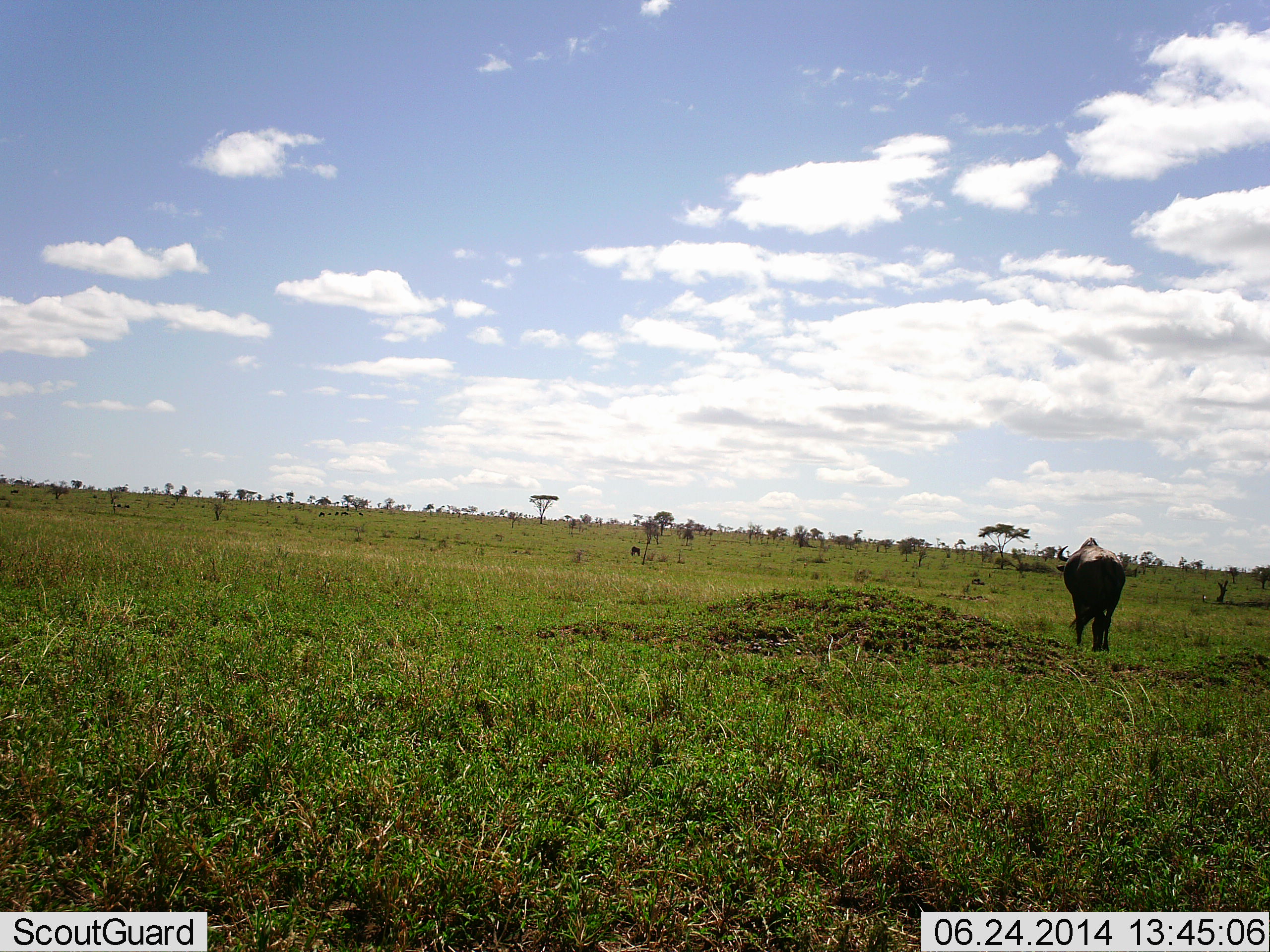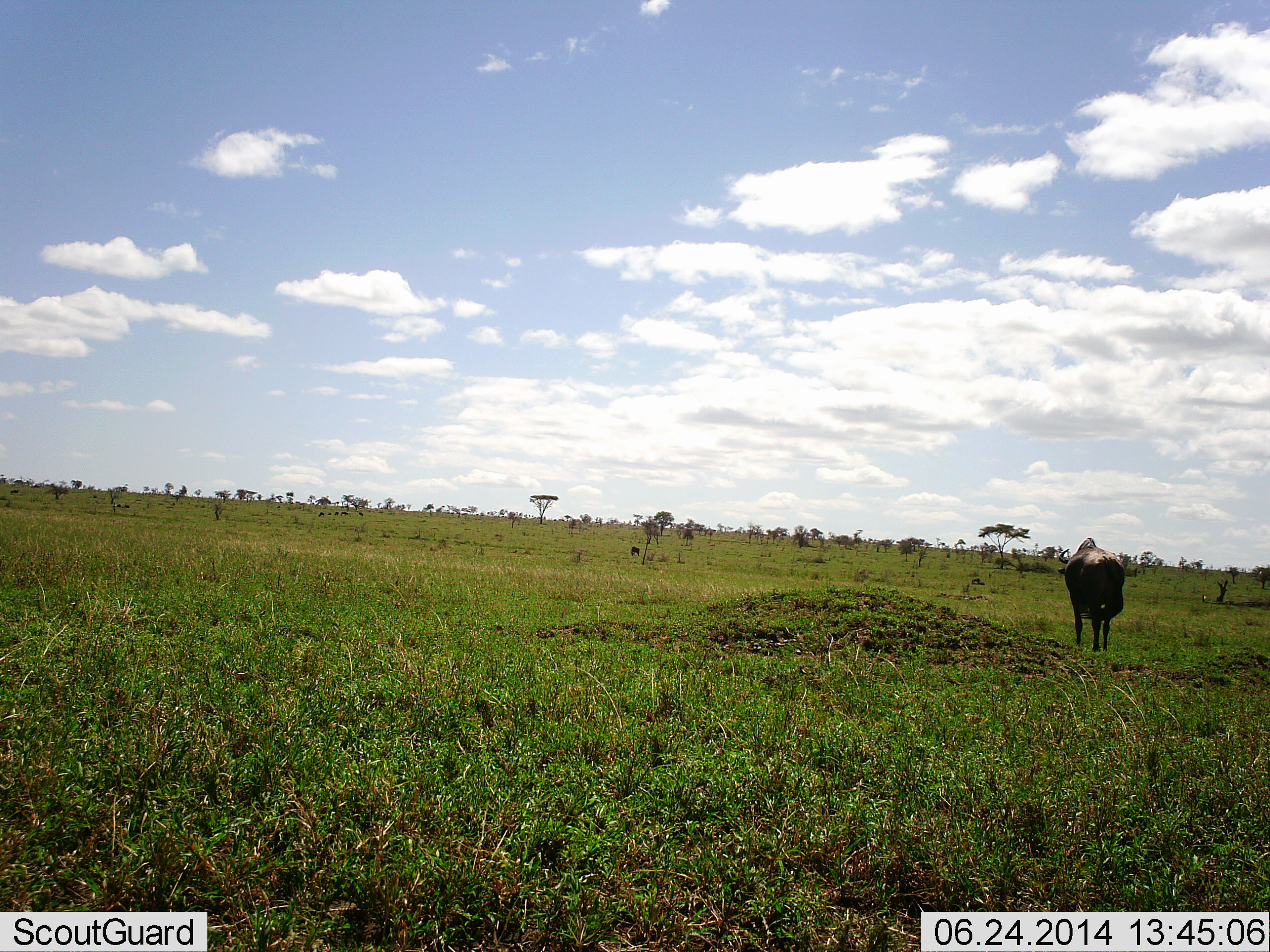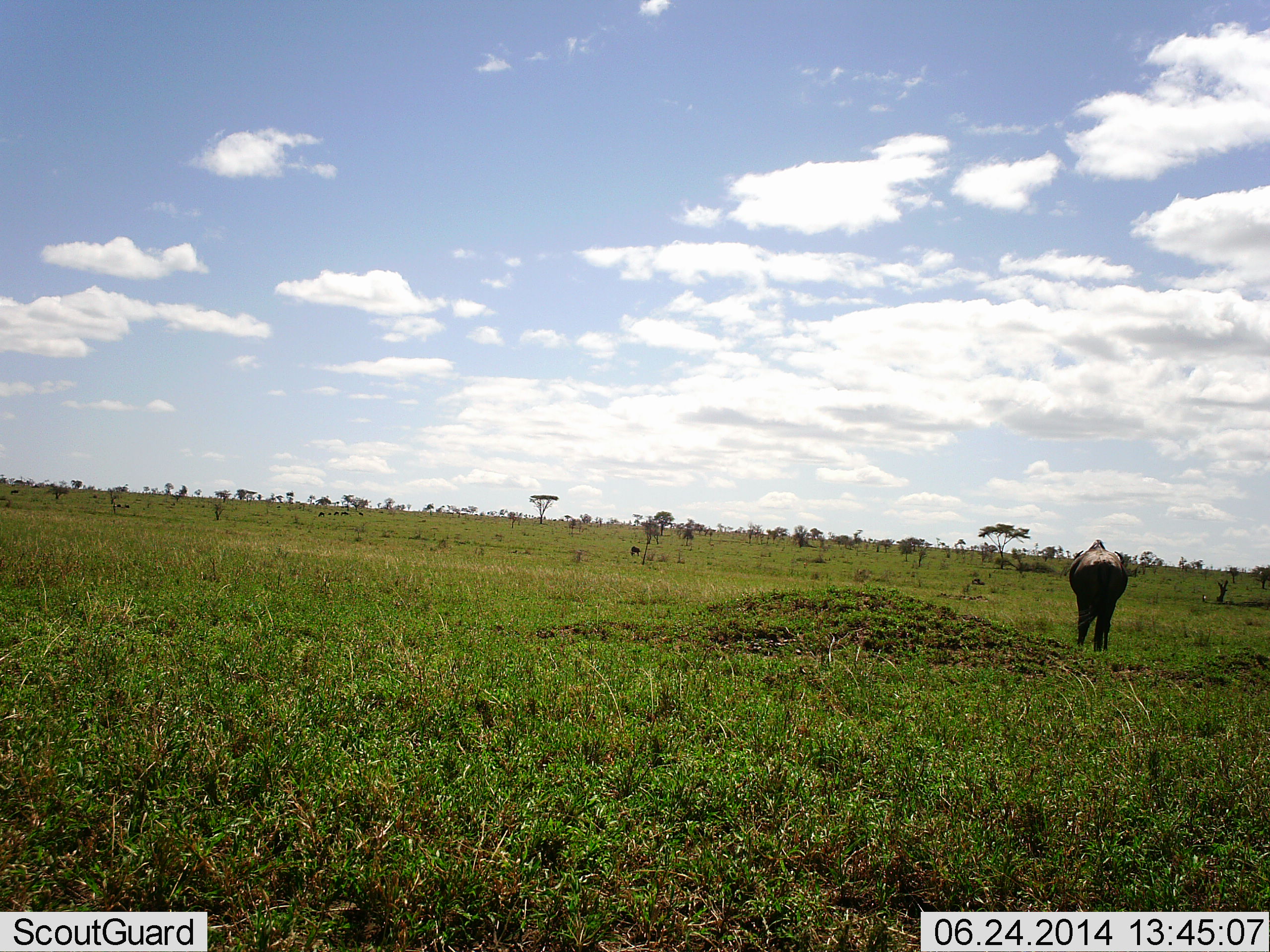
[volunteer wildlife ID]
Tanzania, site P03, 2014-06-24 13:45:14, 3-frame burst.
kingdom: Animalia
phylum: Chordata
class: Mammalia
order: Artiodactyla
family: Bovidae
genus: Connochaetes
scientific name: Connochaetes taurinus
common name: blue wildebeest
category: wildebeest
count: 1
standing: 82%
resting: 0%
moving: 9%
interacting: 0%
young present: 0%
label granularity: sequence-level